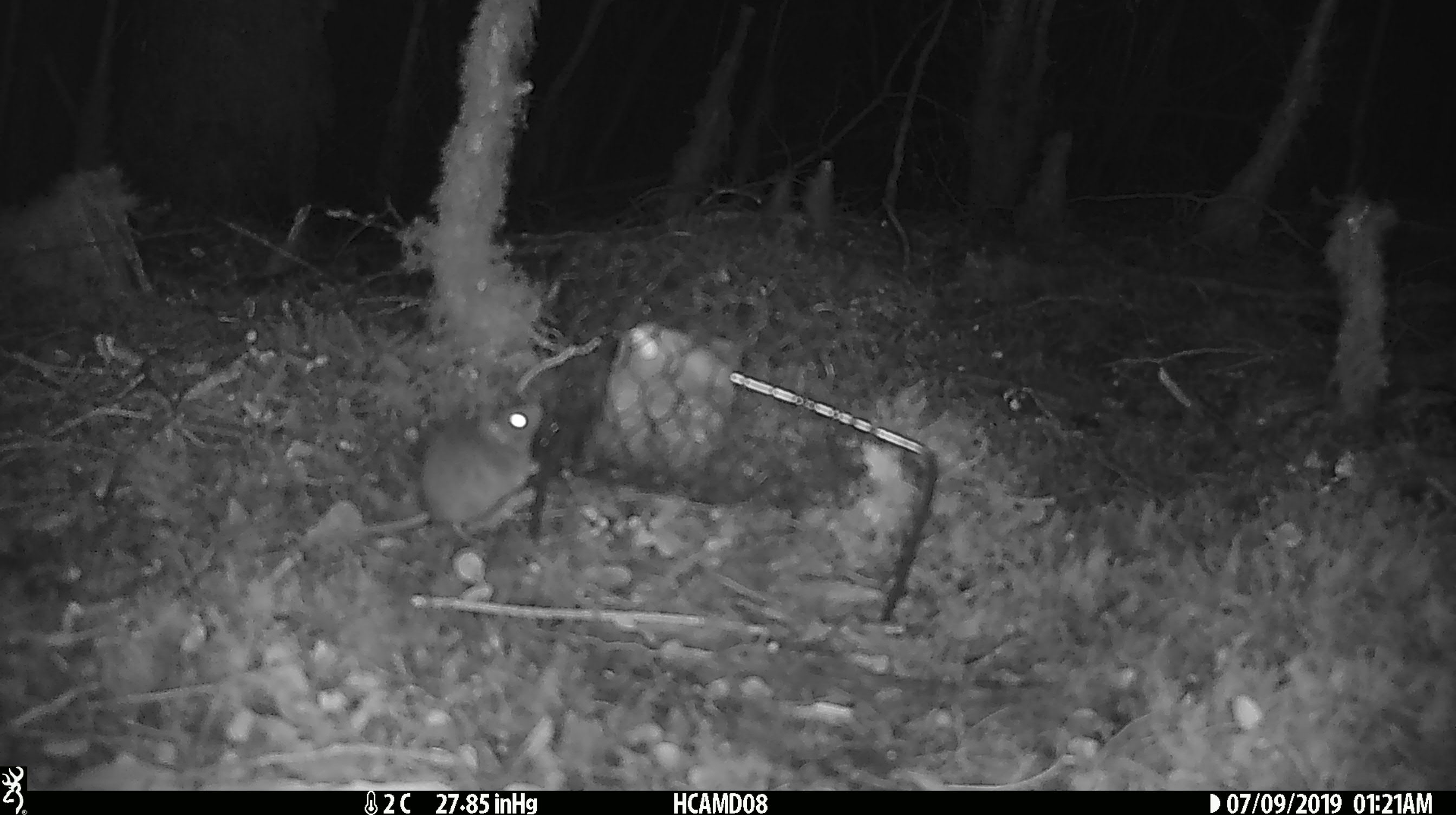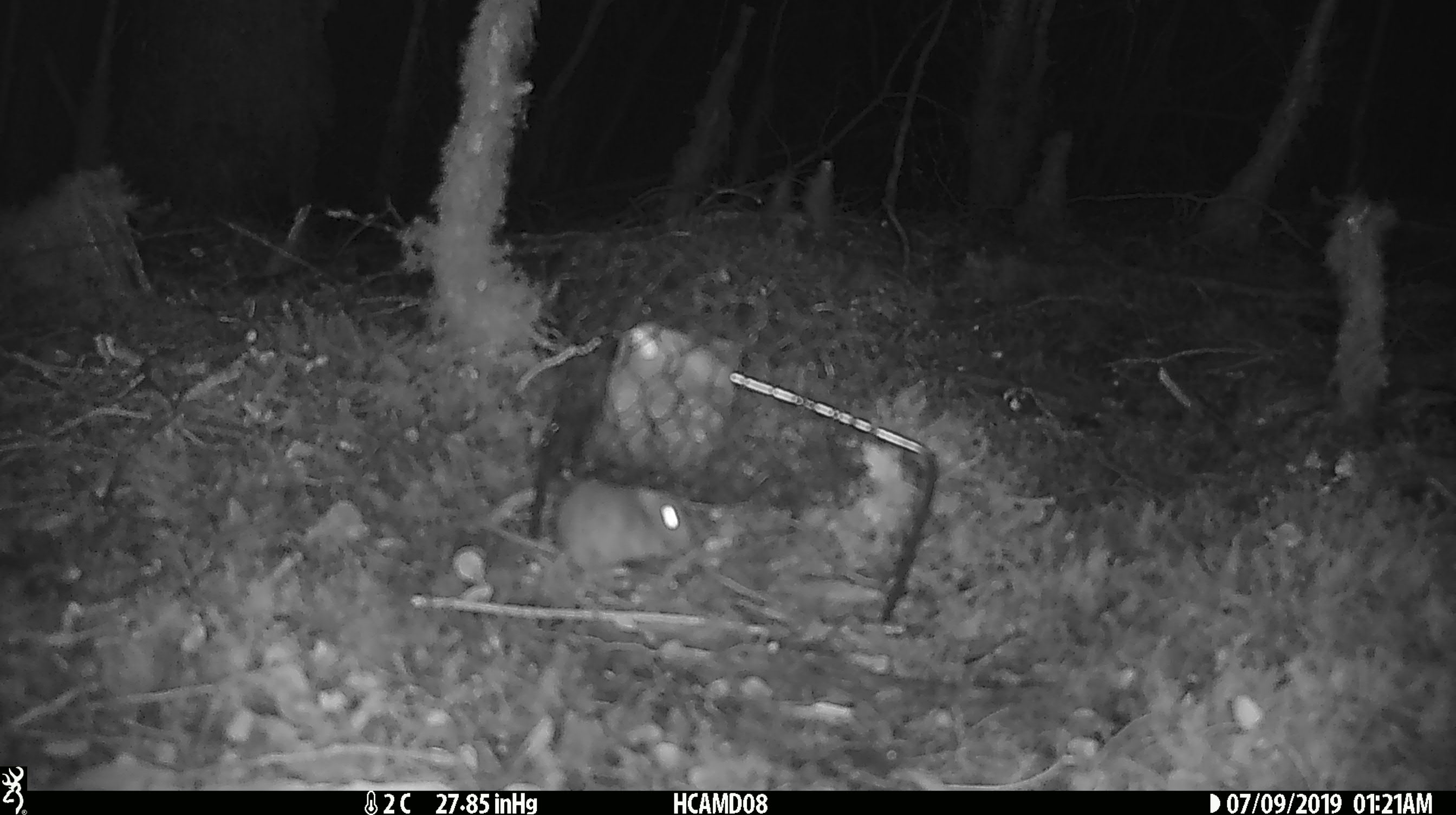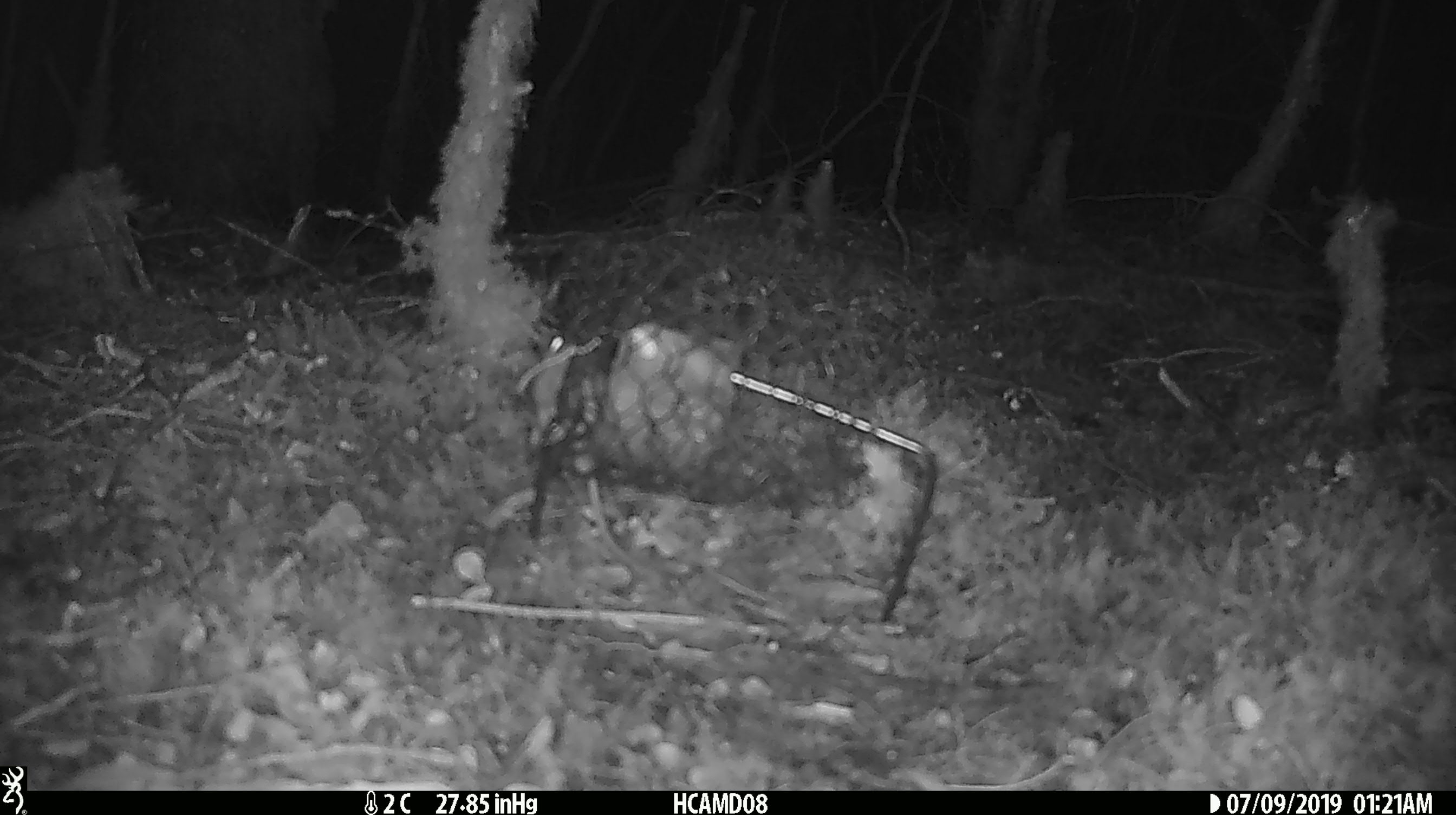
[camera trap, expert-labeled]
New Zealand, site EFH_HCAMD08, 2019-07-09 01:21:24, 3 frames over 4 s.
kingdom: Animalia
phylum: Chordata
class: Mammalia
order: Rodentia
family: Muridae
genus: Mus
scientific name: Mus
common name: mouse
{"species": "mouse (Mus)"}